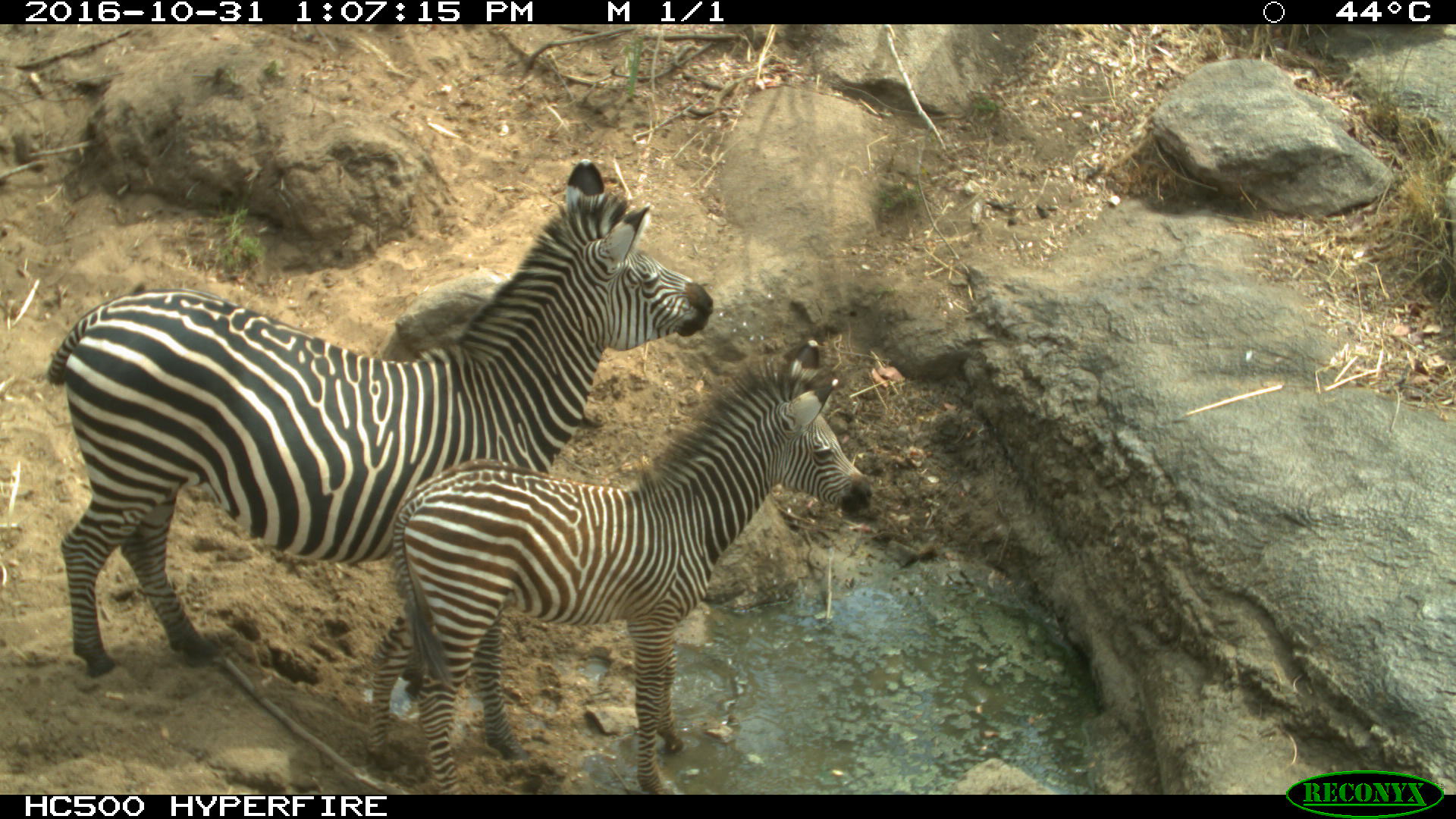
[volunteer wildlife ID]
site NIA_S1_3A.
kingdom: Animalia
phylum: Chordata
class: Mammalia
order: Perissodactyla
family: Equidae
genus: Equus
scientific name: Equus quagga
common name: plains zebra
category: zebraplains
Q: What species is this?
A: Zebraplains (plains zebra) (Equus quagga).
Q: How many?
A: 2.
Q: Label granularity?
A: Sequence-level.